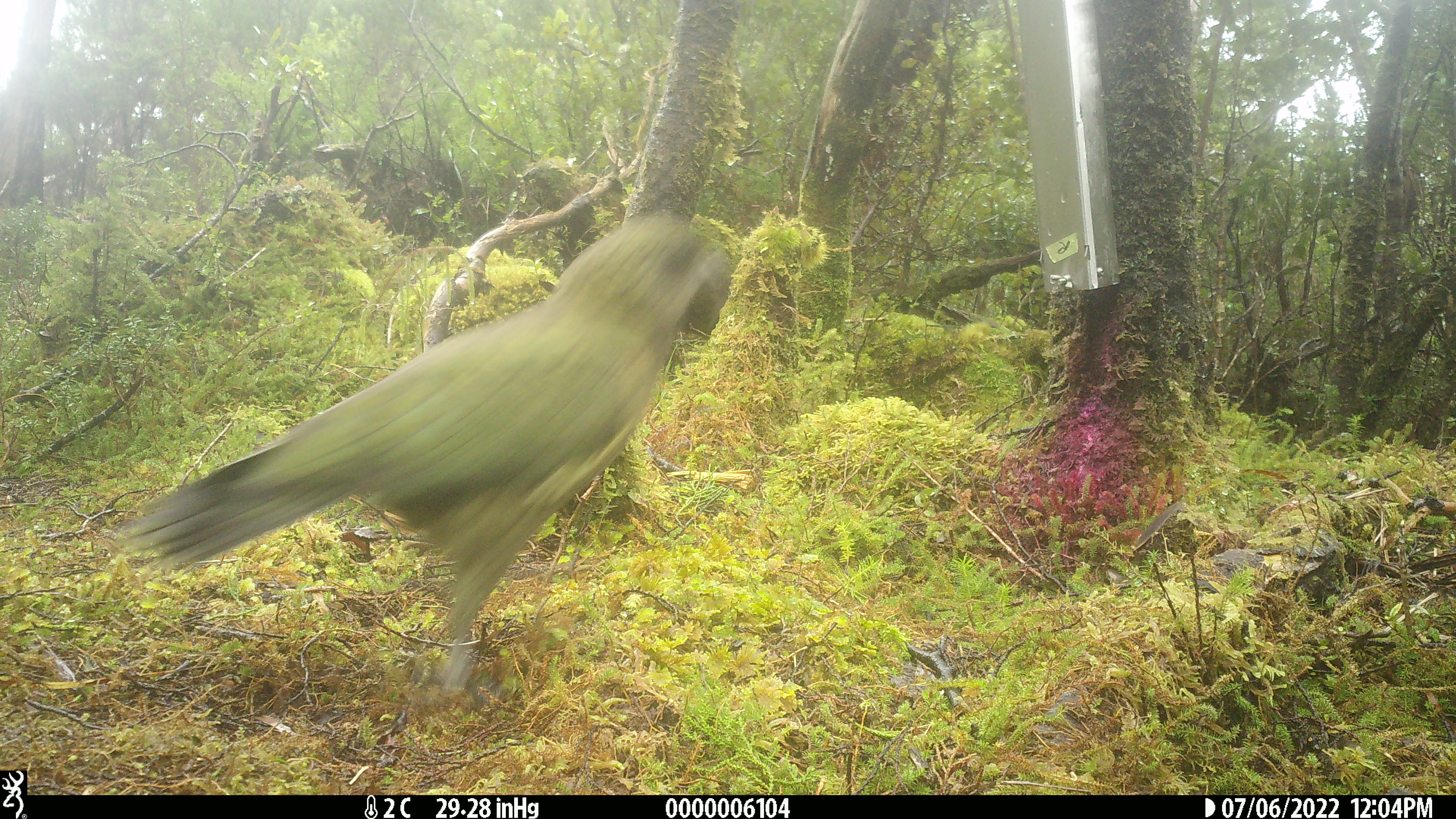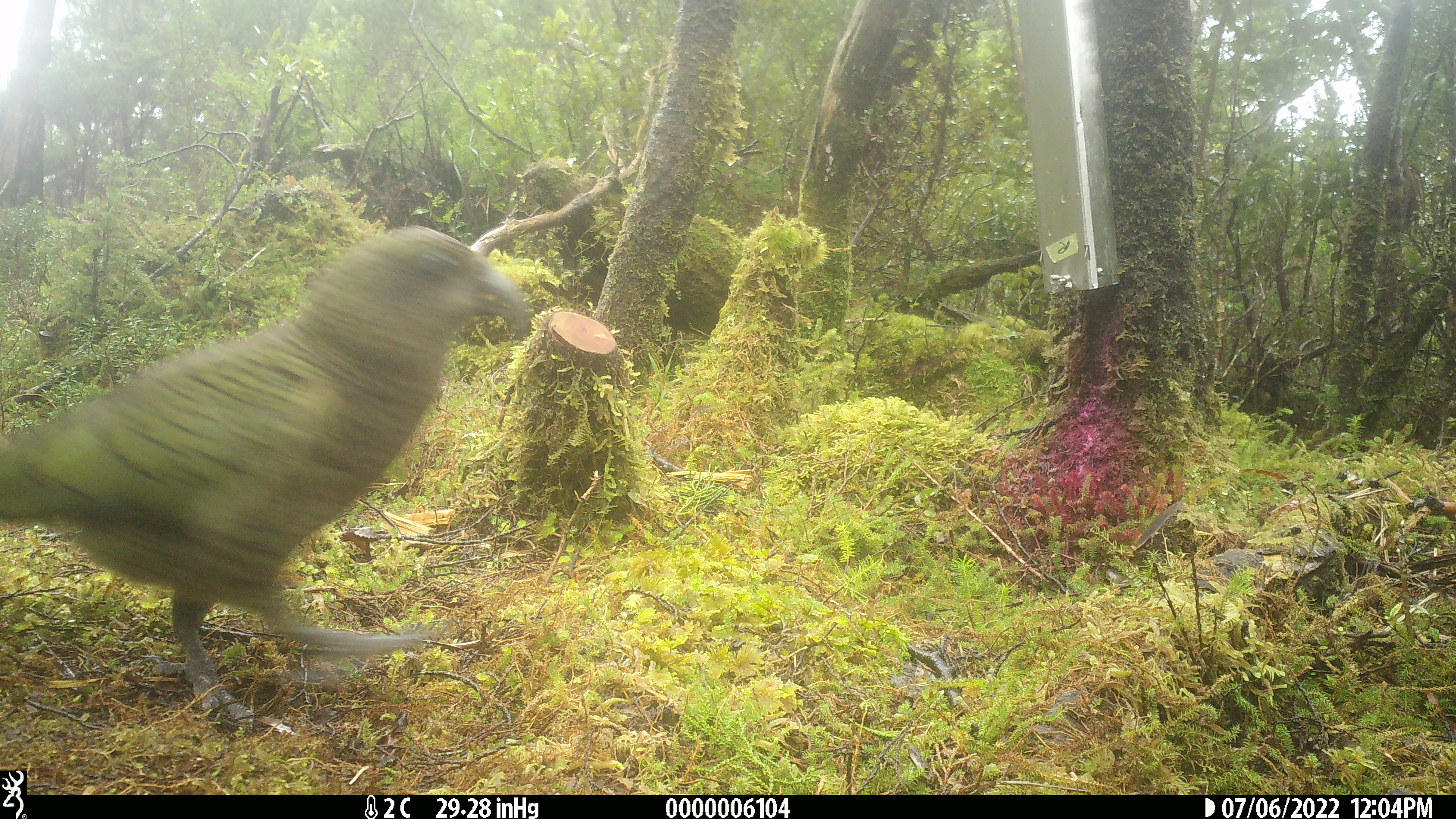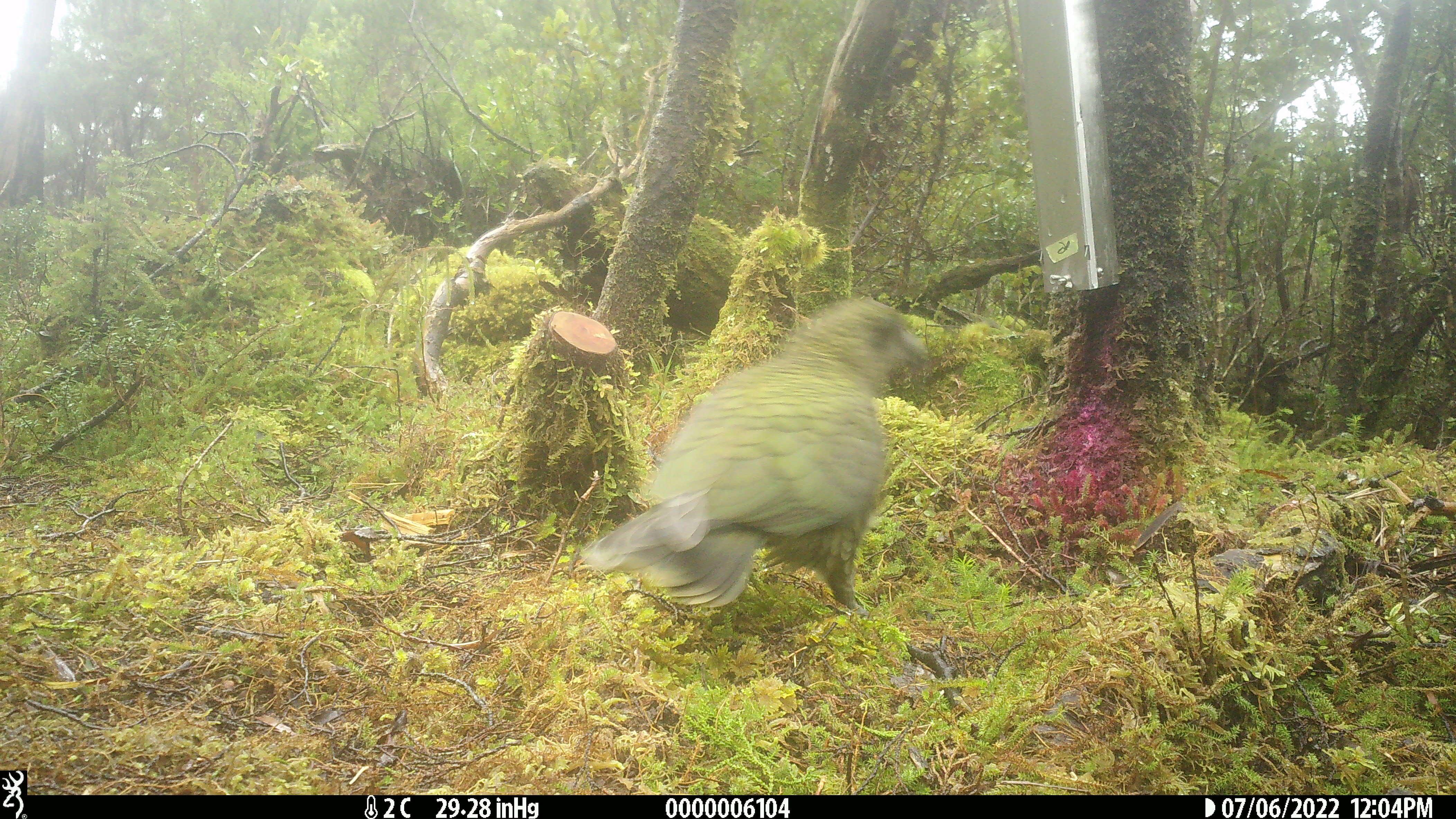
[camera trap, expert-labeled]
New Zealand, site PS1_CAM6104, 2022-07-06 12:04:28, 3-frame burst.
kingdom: Animalia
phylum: Chordata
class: Aves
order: Psittaciformes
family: Strigopidae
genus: Nestor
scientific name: Nestor notabilis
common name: kea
Kea (Nestor notabilis).